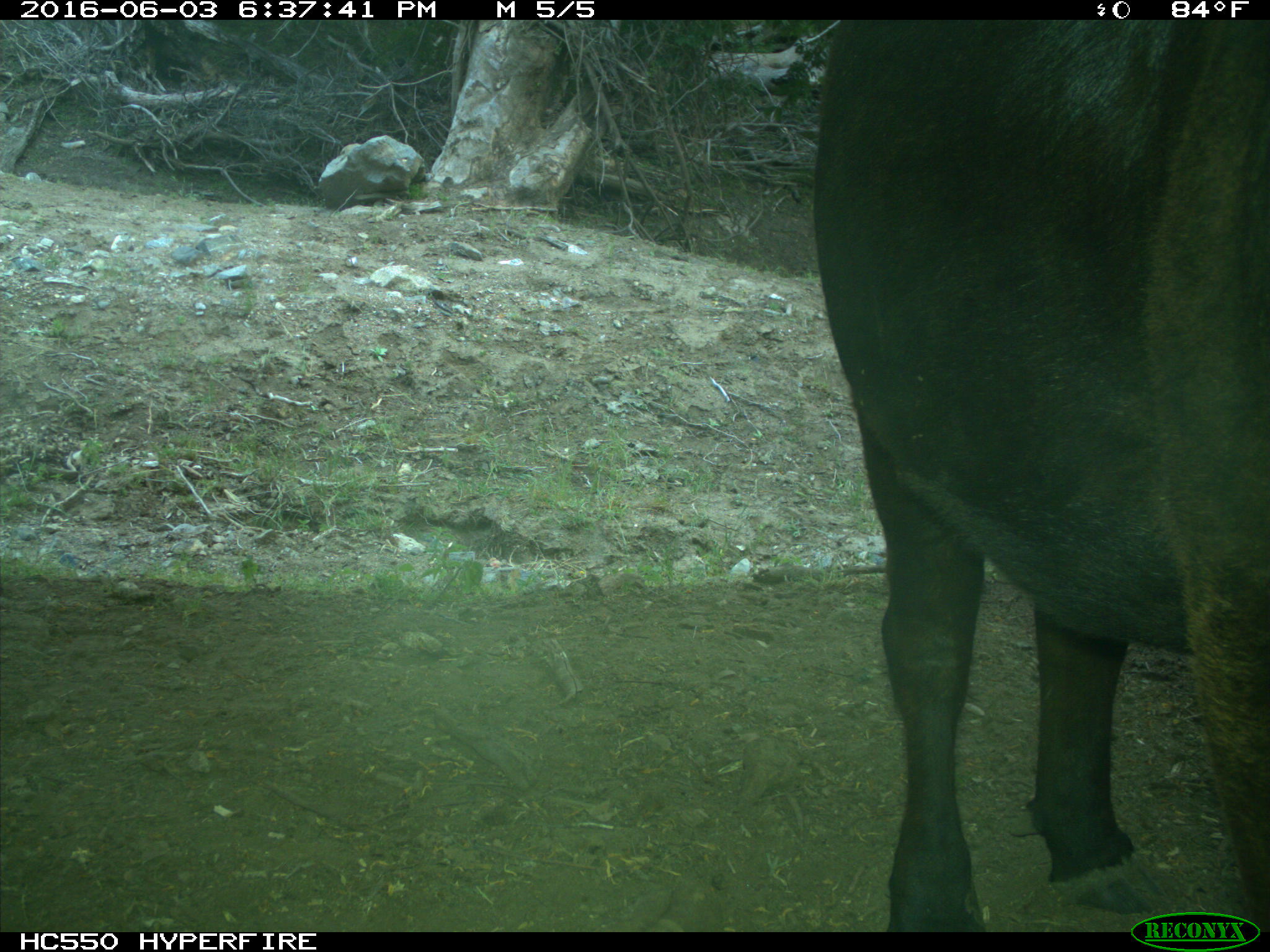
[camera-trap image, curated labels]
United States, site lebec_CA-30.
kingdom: Animalia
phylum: Chordata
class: Mammalia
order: Artiodactyla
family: Bovidae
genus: Bos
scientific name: Bos taurus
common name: domestic cow